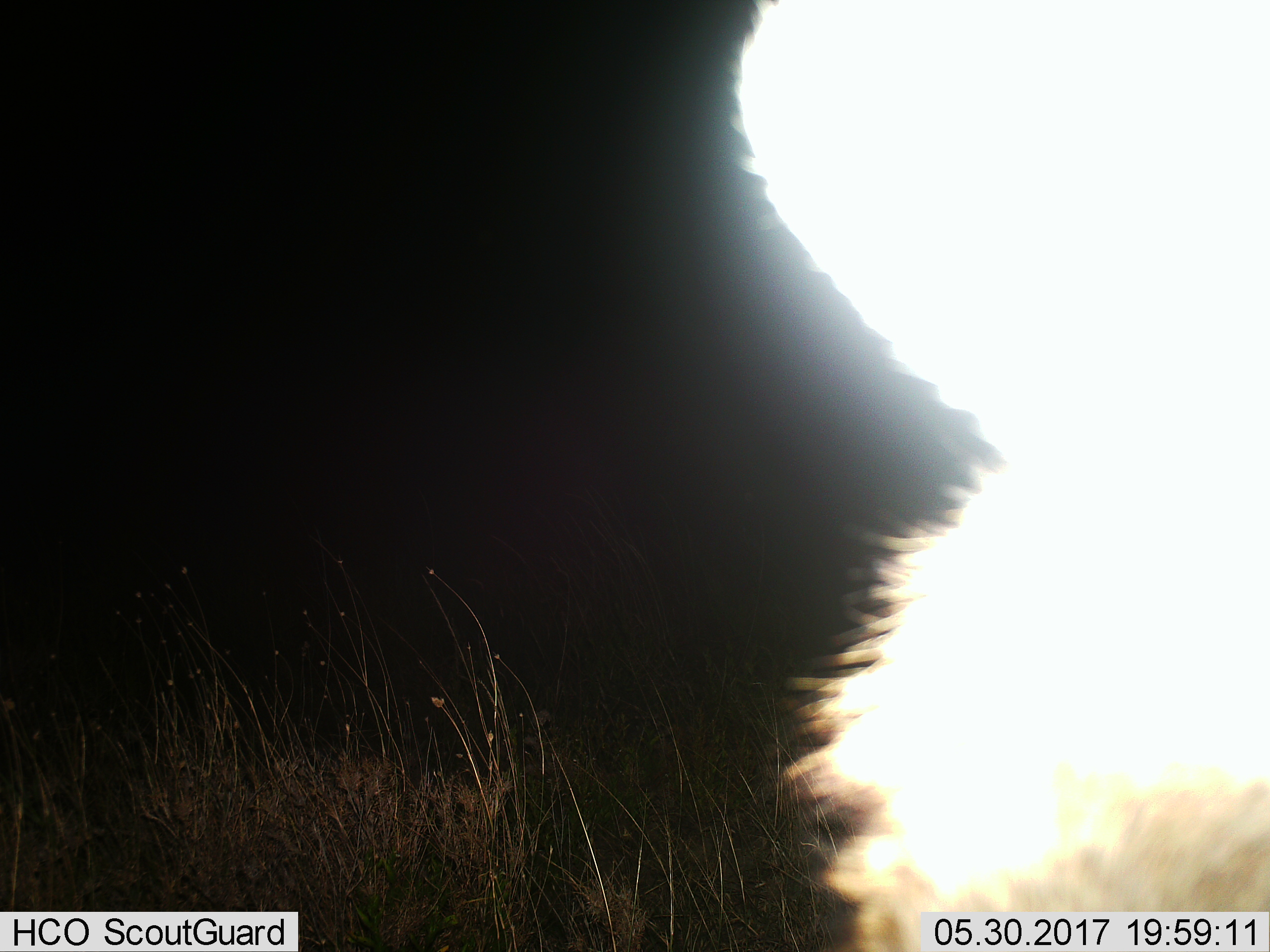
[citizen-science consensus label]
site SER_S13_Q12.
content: unidentified animal